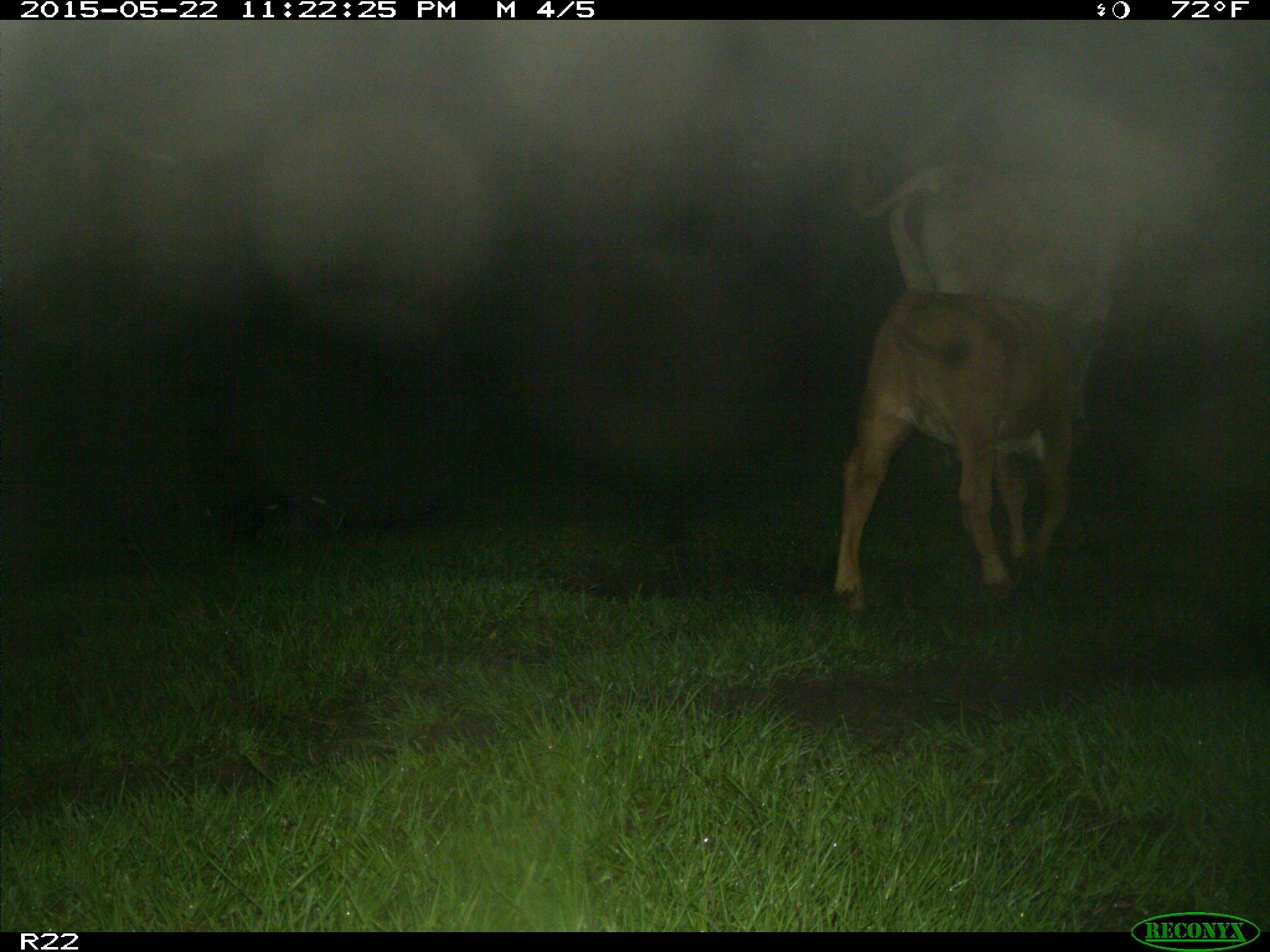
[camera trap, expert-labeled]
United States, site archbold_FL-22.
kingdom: Animalia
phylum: Chordata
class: Mammalia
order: Artiodactyla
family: Bovidae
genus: Bos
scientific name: Bos taurus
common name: domestic cow